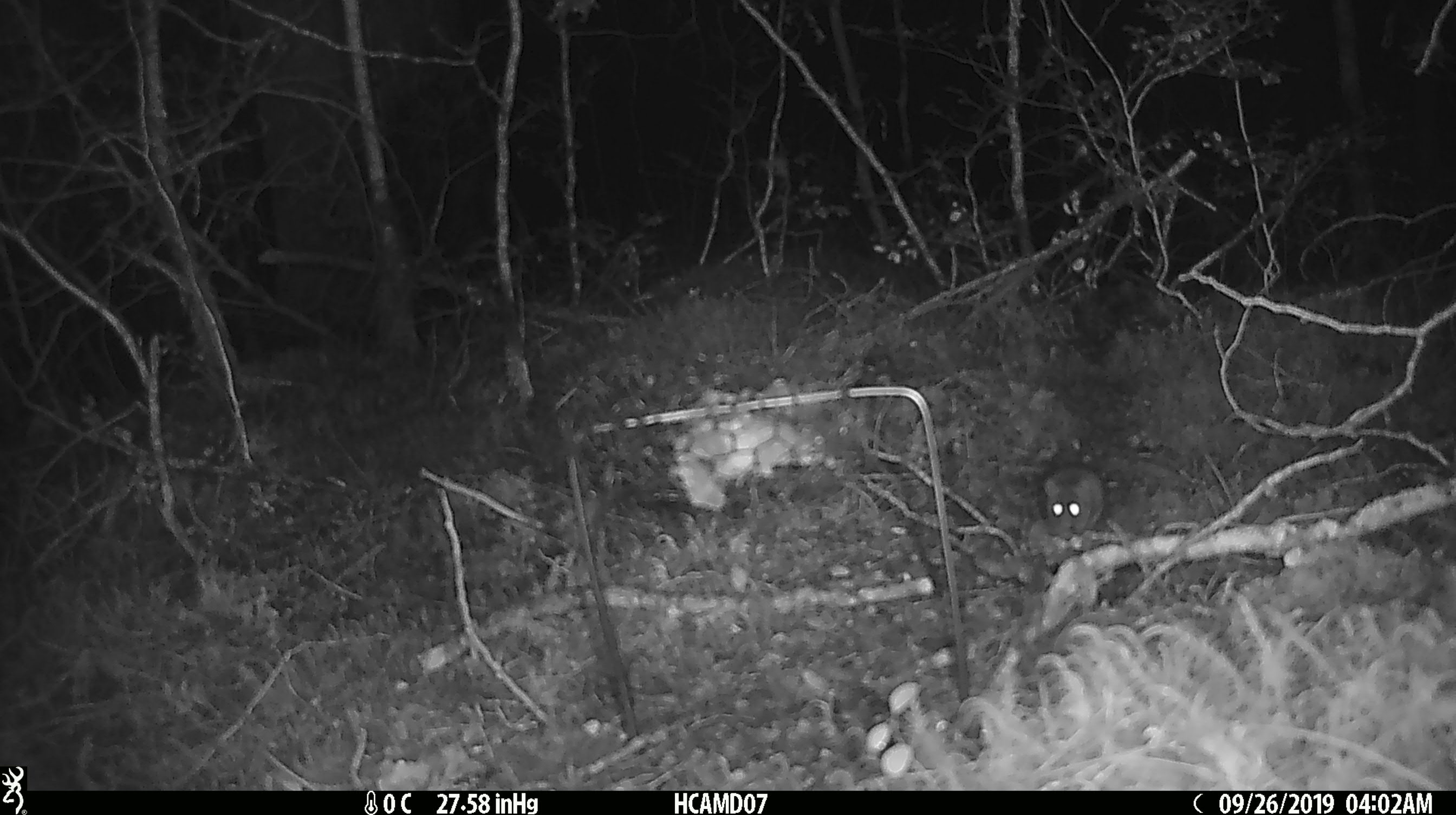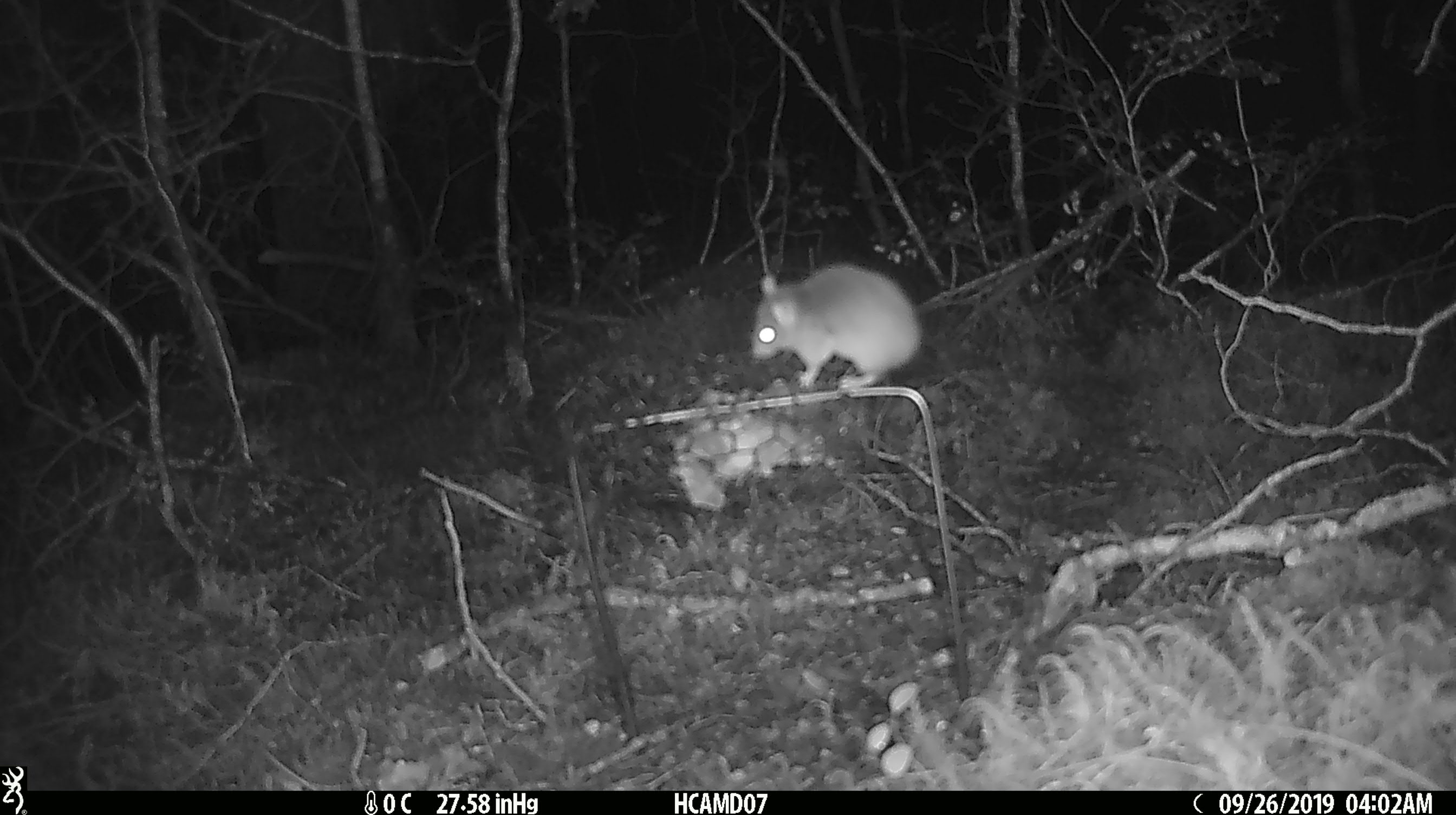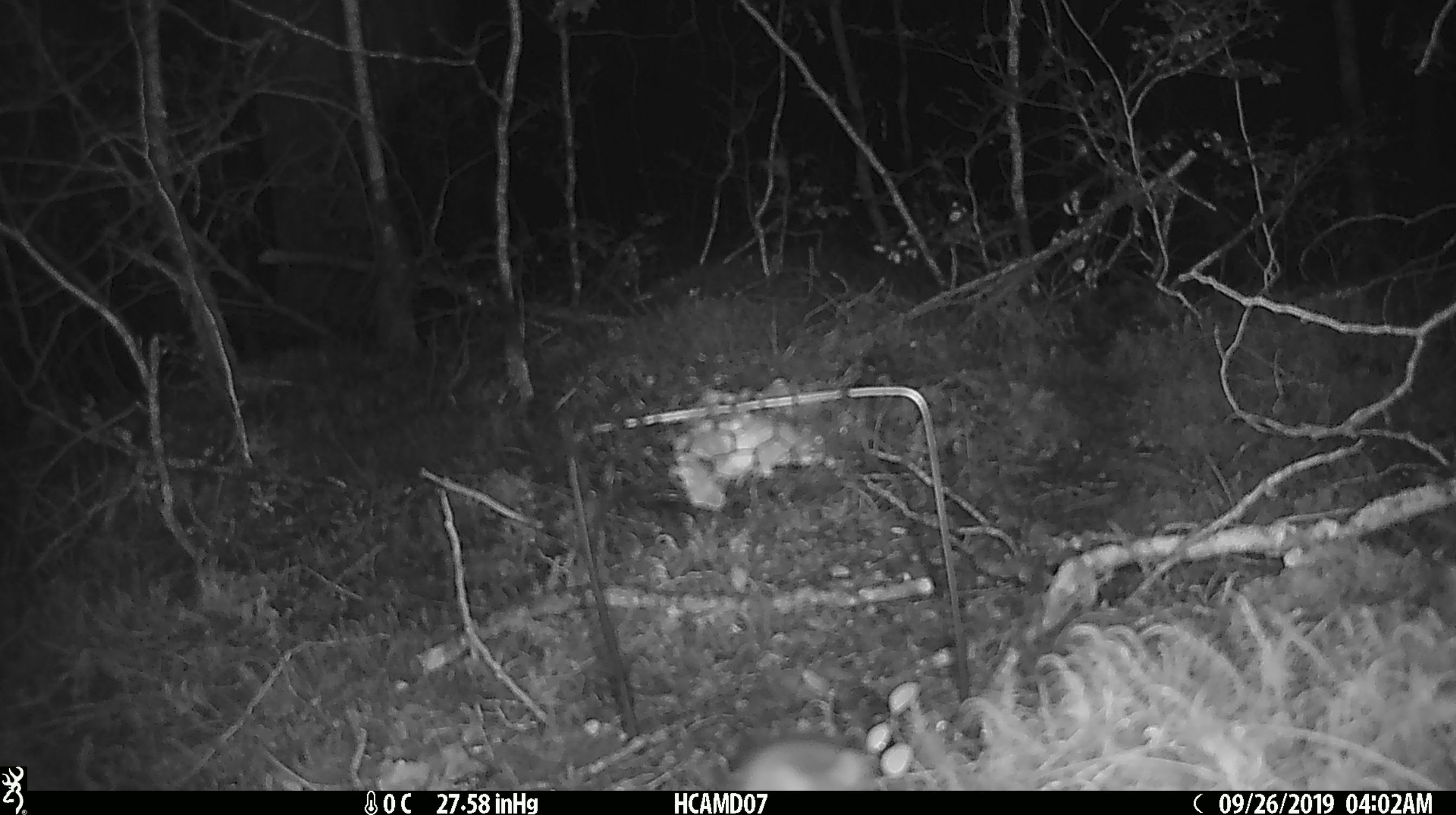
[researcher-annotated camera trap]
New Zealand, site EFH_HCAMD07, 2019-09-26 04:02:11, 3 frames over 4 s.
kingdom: Animalia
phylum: Chordata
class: Mammalia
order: Rodentia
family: Muridae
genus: Mus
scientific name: Mus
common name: mouse